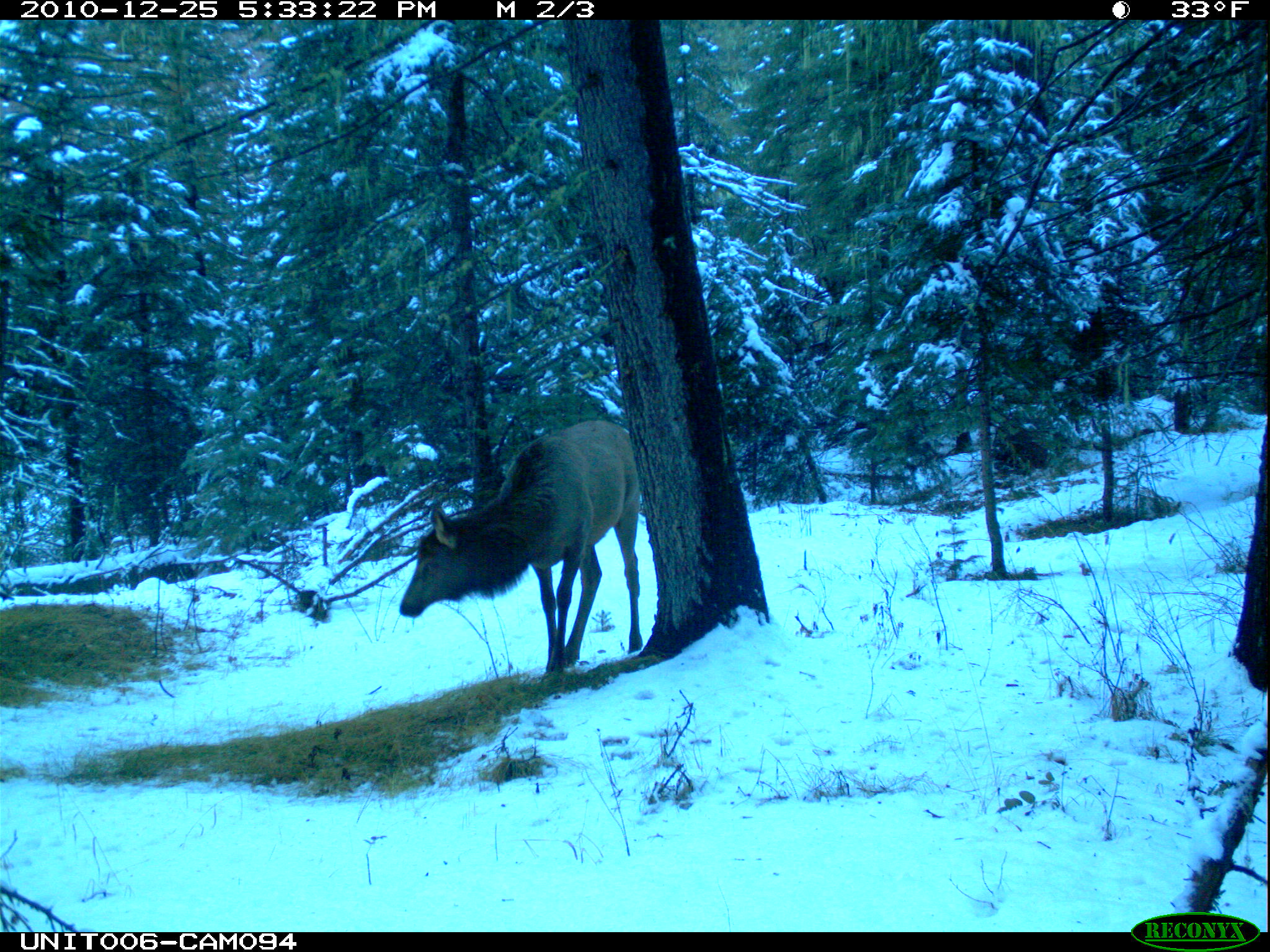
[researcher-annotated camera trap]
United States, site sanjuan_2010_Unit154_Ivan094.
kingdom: Animalia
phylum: Chordata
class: Mammalia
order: Artiodactyla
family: Cervidae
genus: Cervus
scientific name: Cervus elaphus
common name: red deer